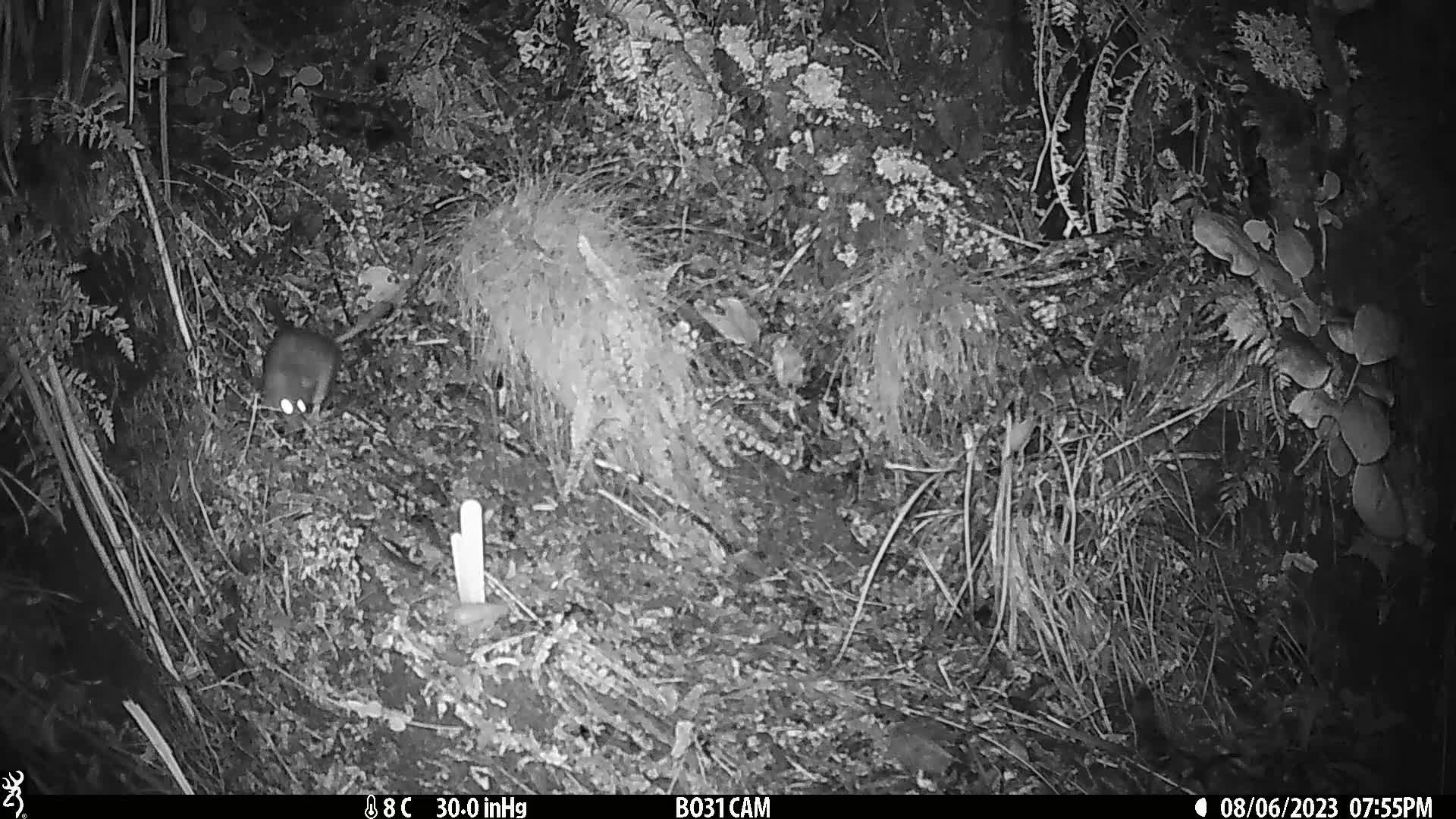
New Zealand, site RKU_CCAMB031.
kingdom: Animalia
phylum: Chordata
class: Mammalia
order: Rodentia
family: Muridae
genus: Rattus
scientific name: Rattus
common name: rat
Rat (Rattus).